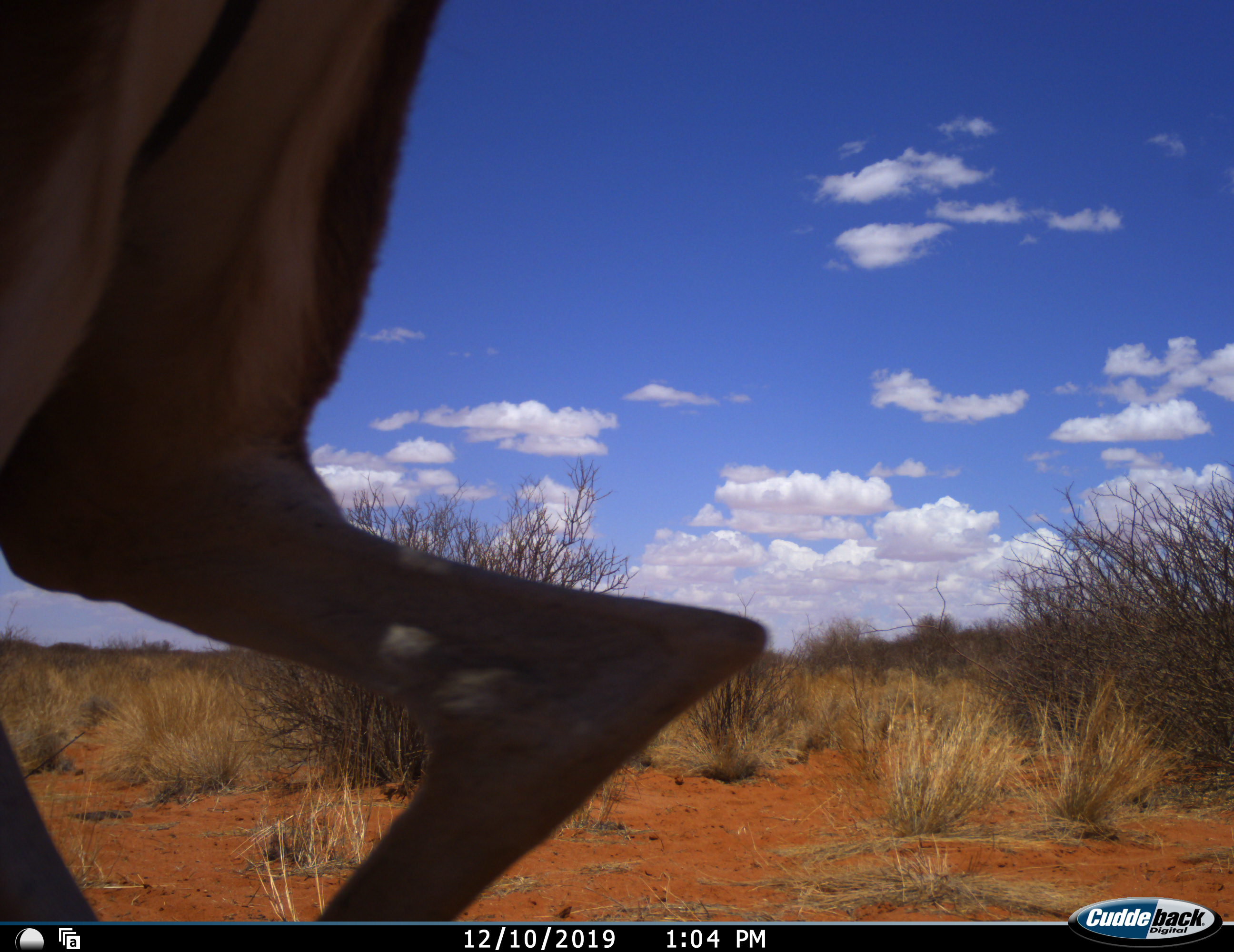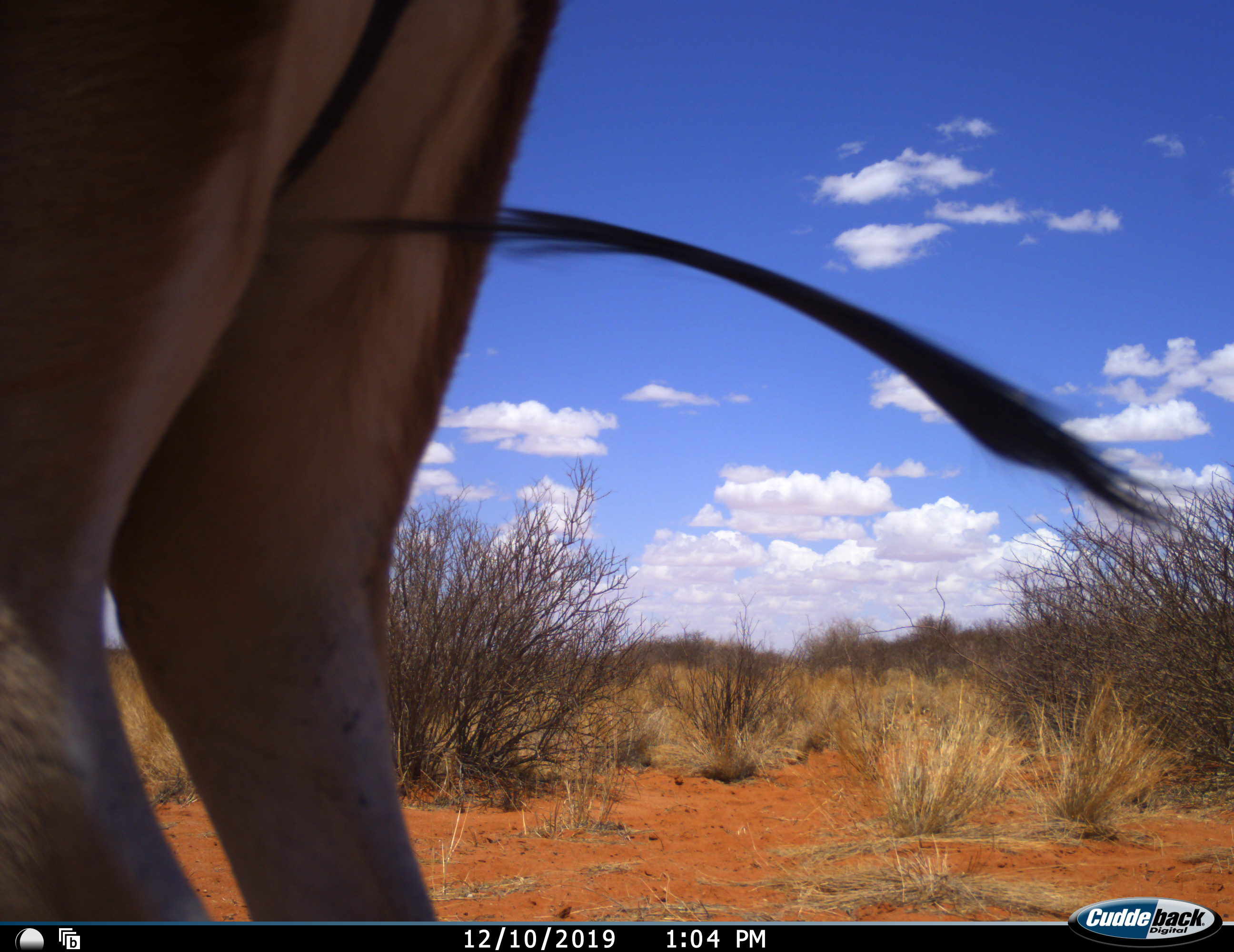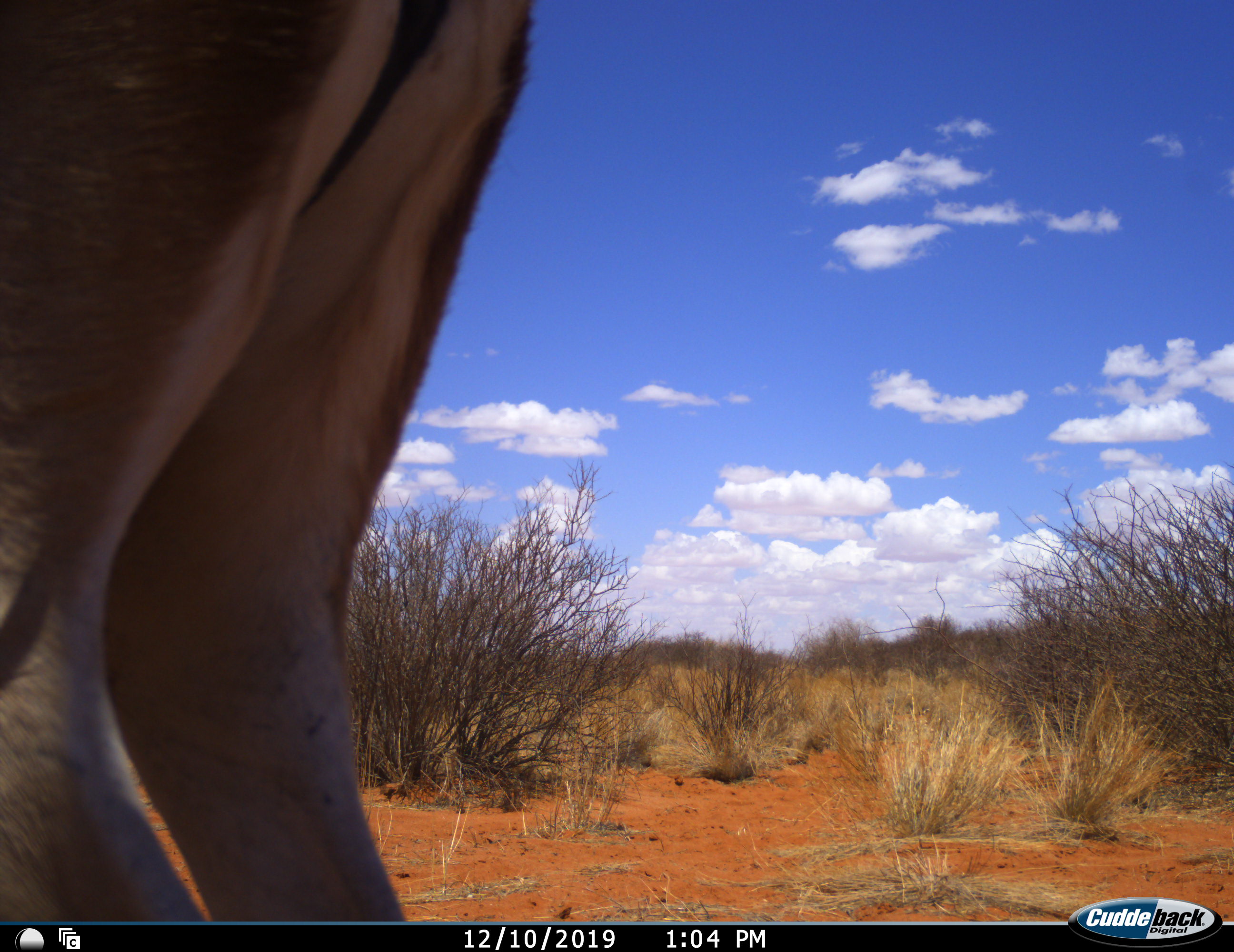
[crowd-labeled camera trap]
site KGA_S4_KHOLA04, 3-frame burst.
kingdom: Animalia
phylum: Chordata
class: Mammalia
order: Artiodactyla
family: Bovidae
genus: Antidorcas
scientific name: Antidorcas marsupialis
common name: springbok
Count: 1.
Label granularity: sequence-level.